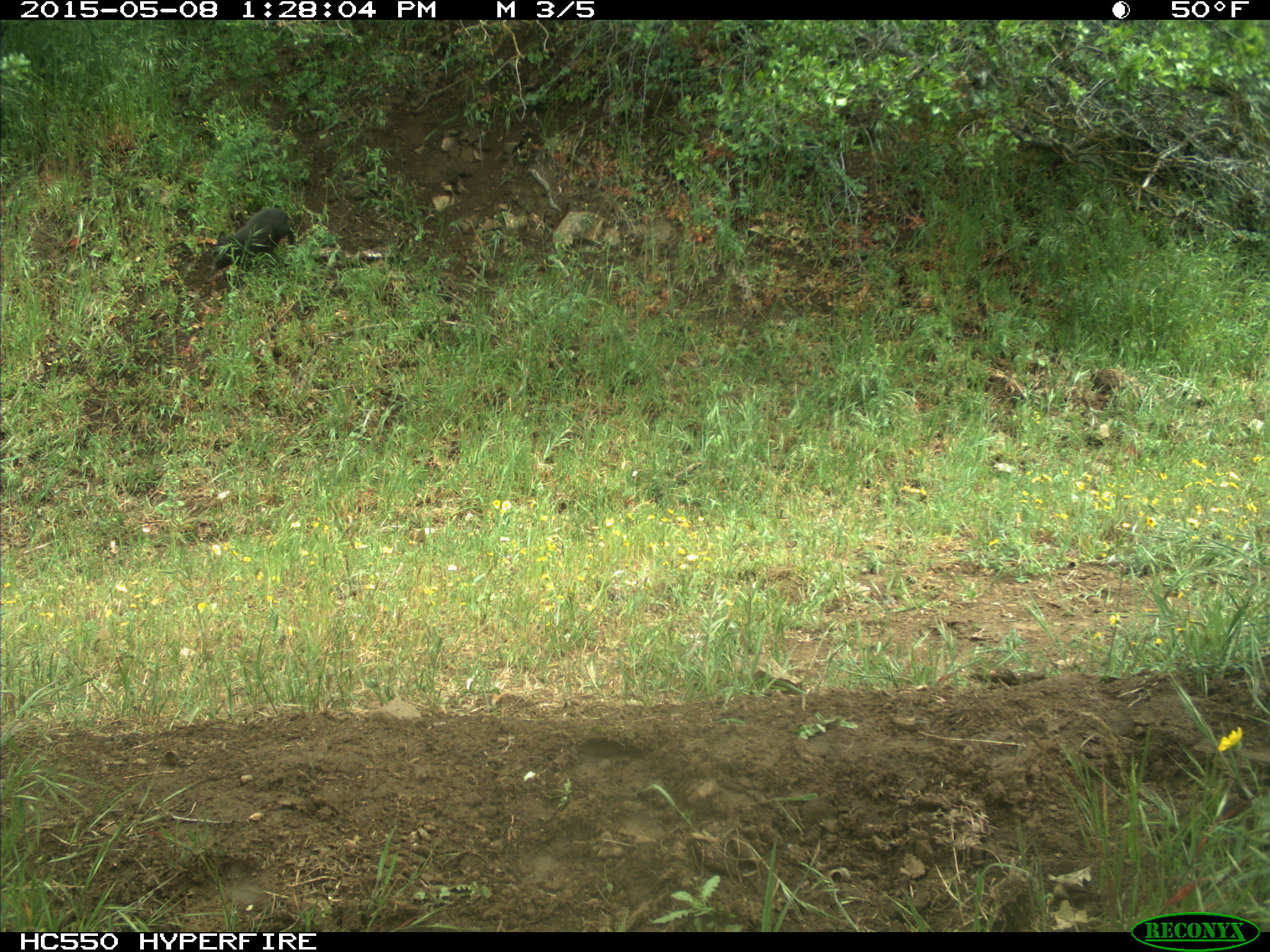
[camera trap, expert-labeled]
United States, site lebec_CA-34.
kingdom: Animalia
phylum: Chordata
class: Mammalia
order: Artiodactyla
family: Suidae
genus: Sus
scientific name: Sus scrofa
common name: wild boar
Sus scrofa (wild boar).